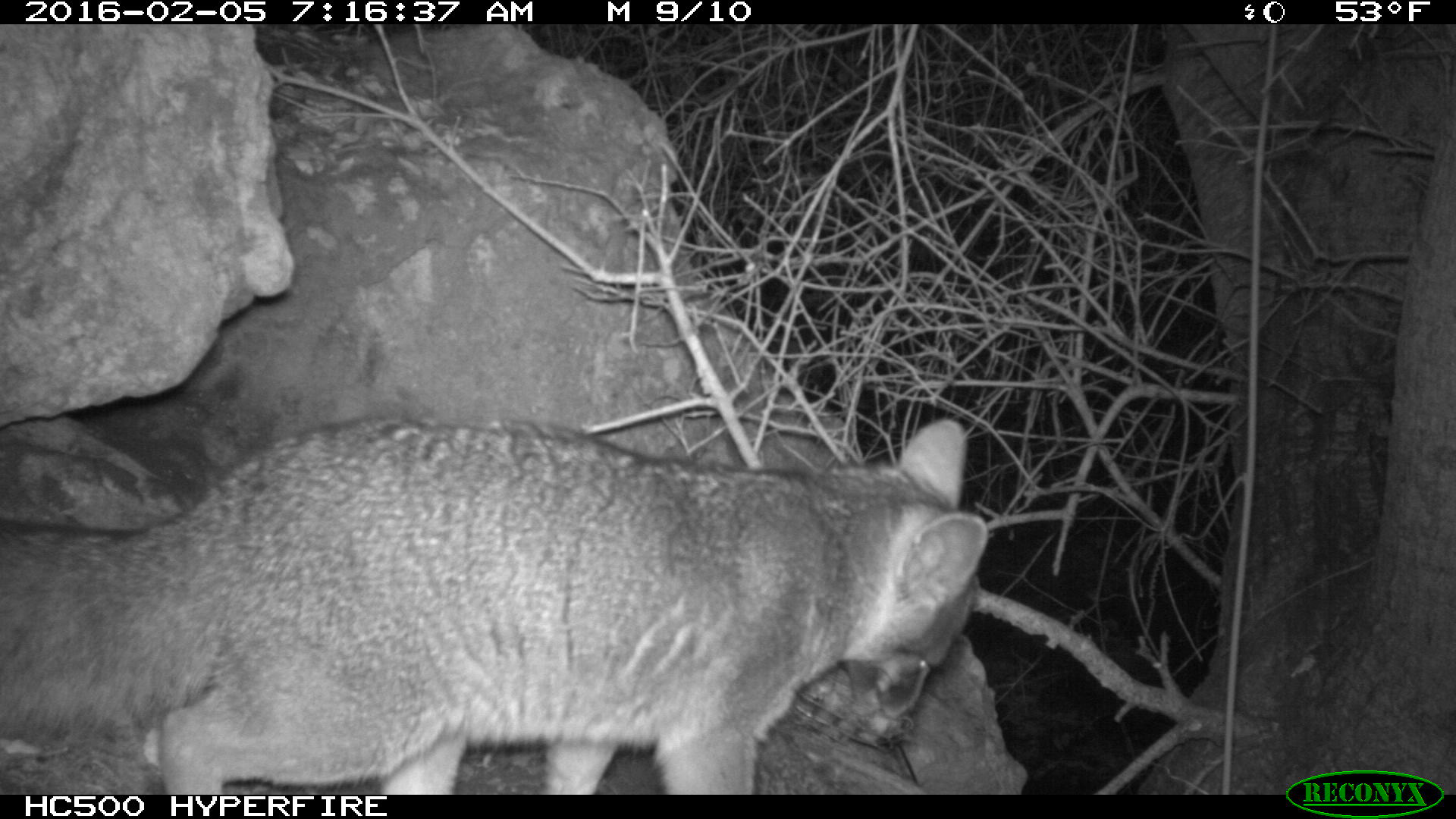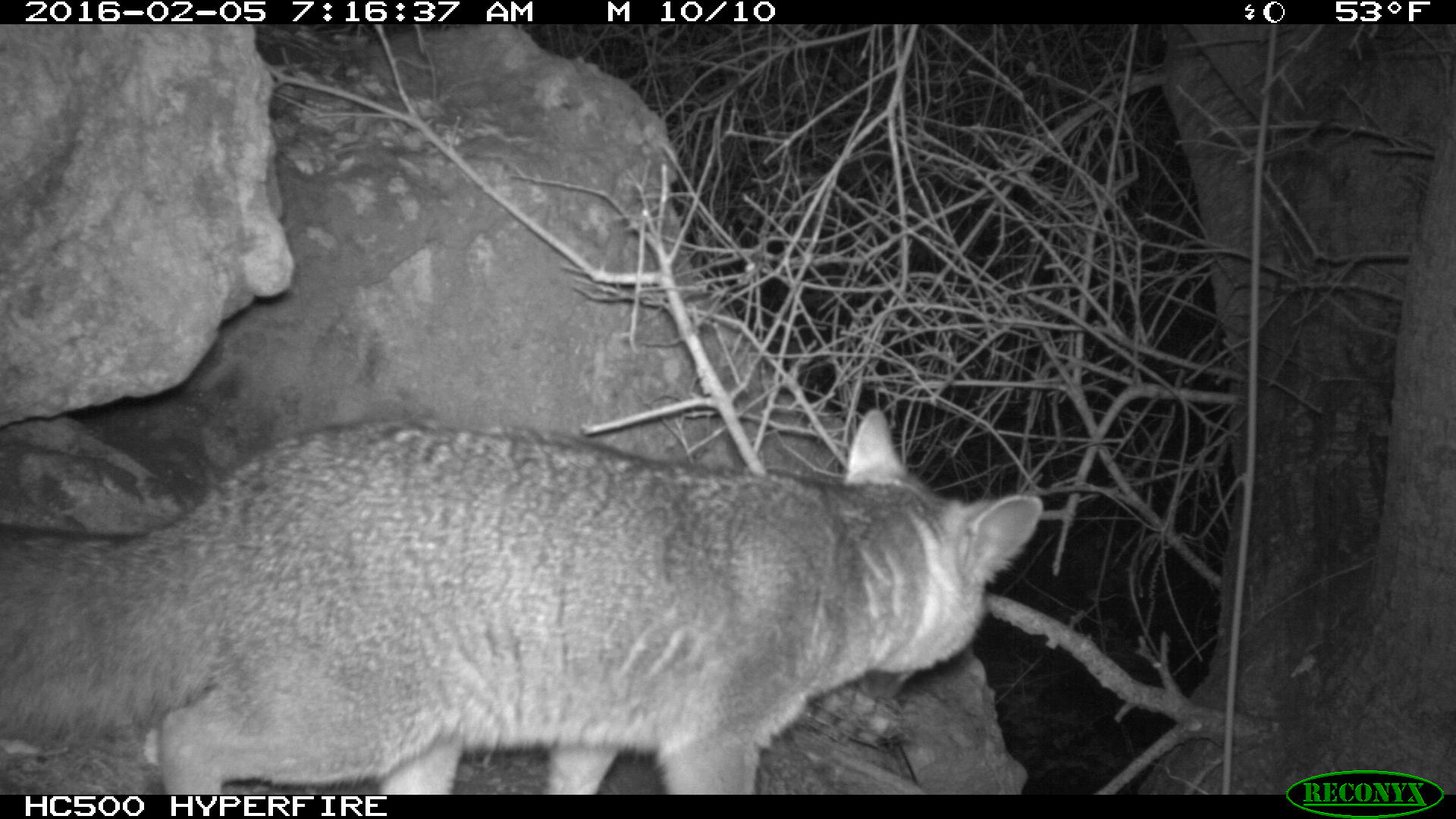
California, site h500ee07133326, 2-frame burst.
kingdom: Animalia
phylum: Chordata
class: Mammalia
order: Carnivora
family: Canidae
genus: Urocyon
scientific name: Urocyon littoralis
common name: island fox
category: fox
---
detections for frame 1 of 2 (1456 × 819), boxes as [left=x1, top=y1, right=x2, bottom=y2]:
fox: [left=0, top=415, right=990, bottom=793]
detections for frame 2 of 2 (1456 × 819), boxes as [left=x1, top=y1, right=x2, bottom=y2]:
fox: [left=0, top=406, right=1041, bottom=795]